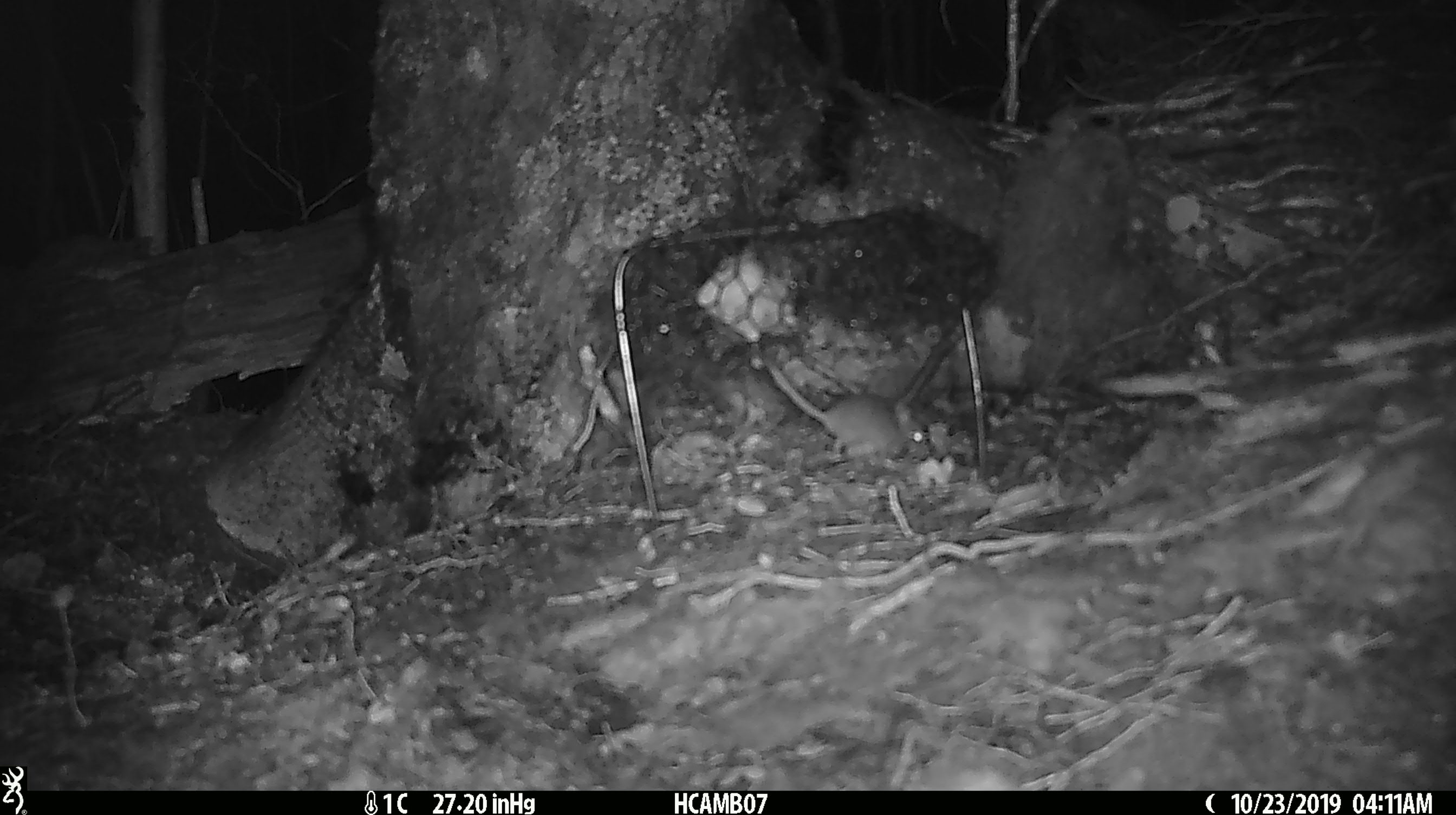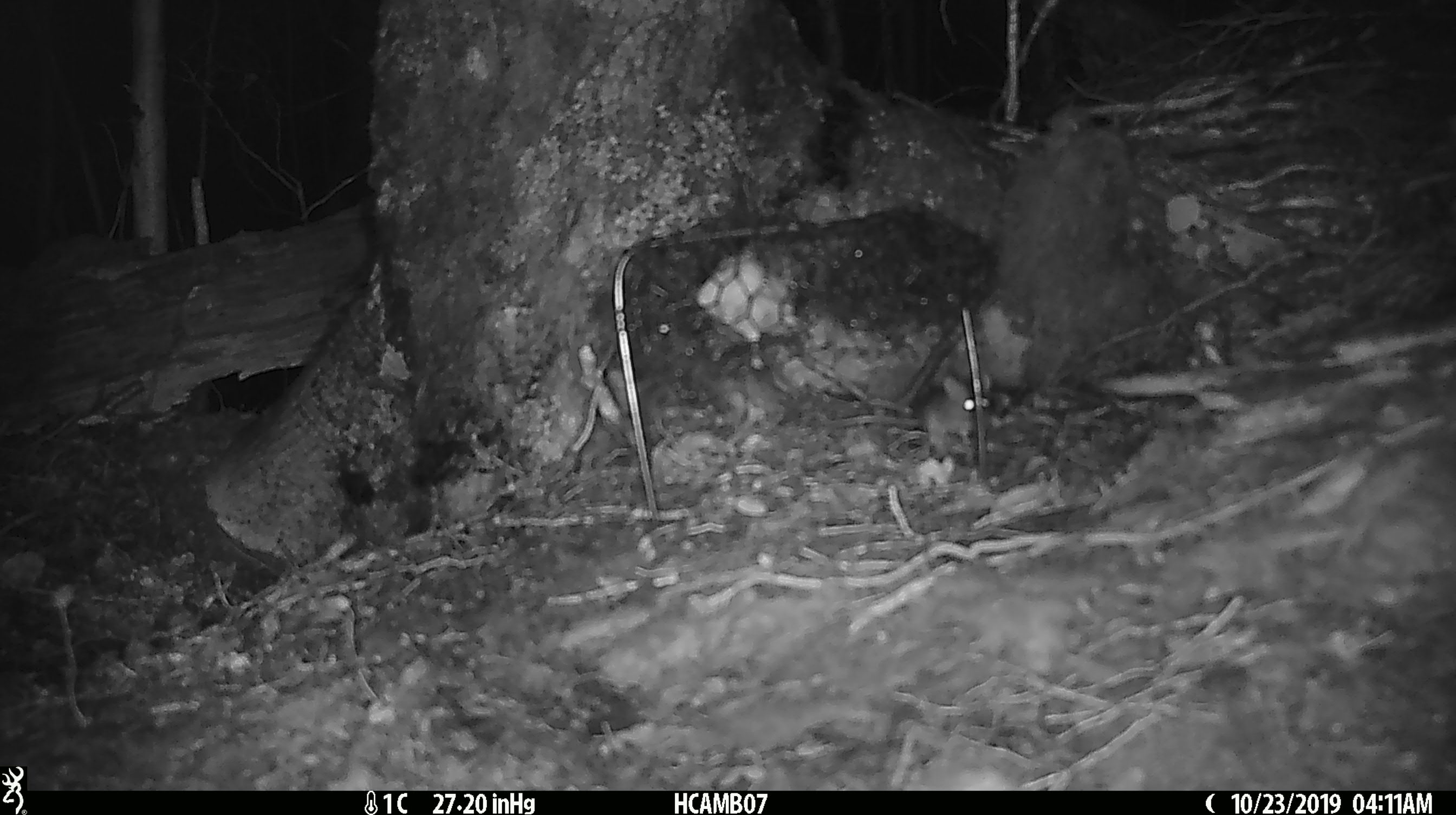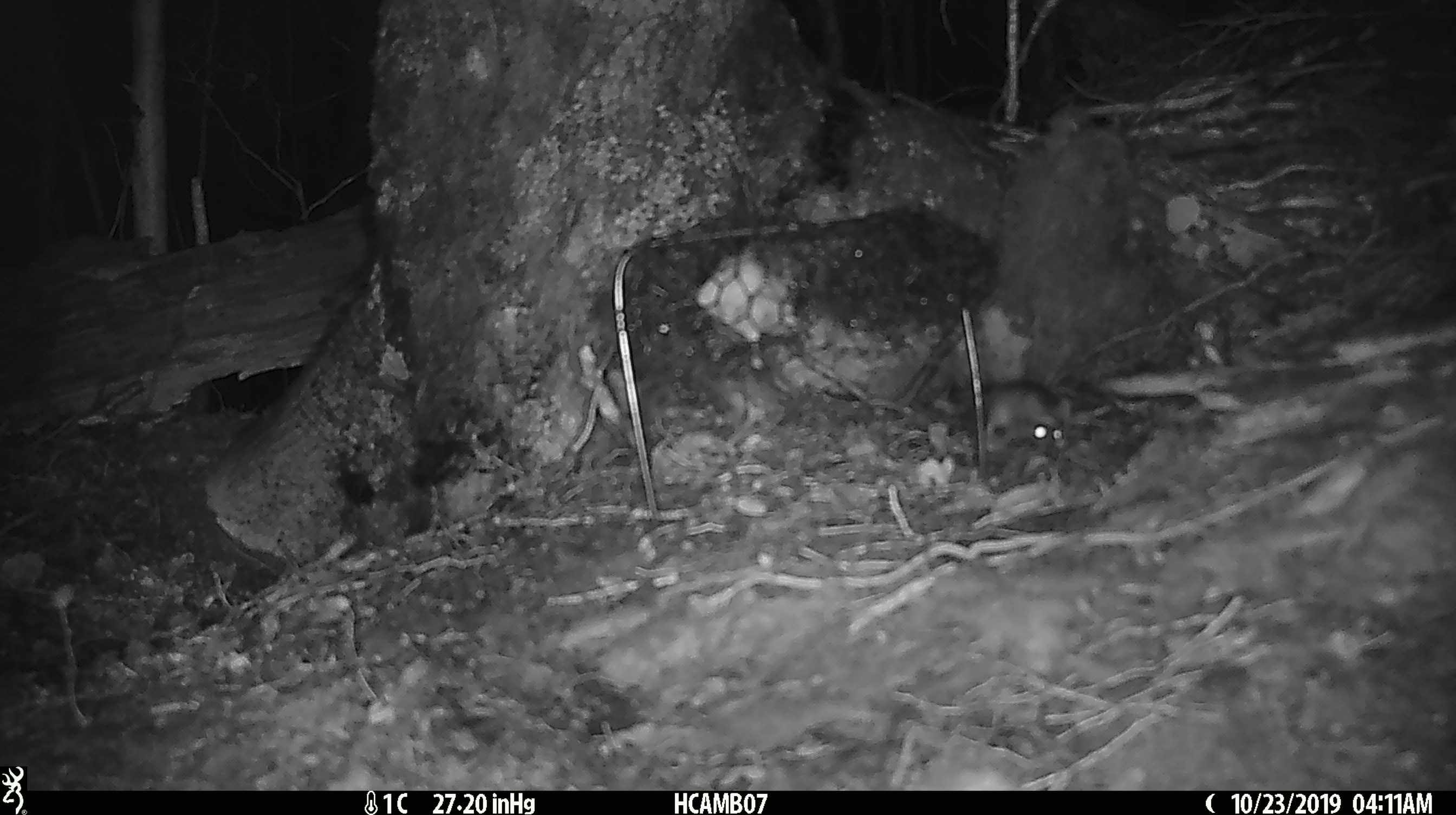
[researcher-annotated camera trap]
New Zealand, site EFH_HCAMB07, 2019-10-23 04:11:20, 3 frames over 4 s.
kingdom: Animalia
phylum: Chordata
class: Mammalia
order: Rodentia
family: Muridae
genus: Mus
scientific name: Mus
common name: mouse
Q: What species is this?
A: Mouse (Mus).